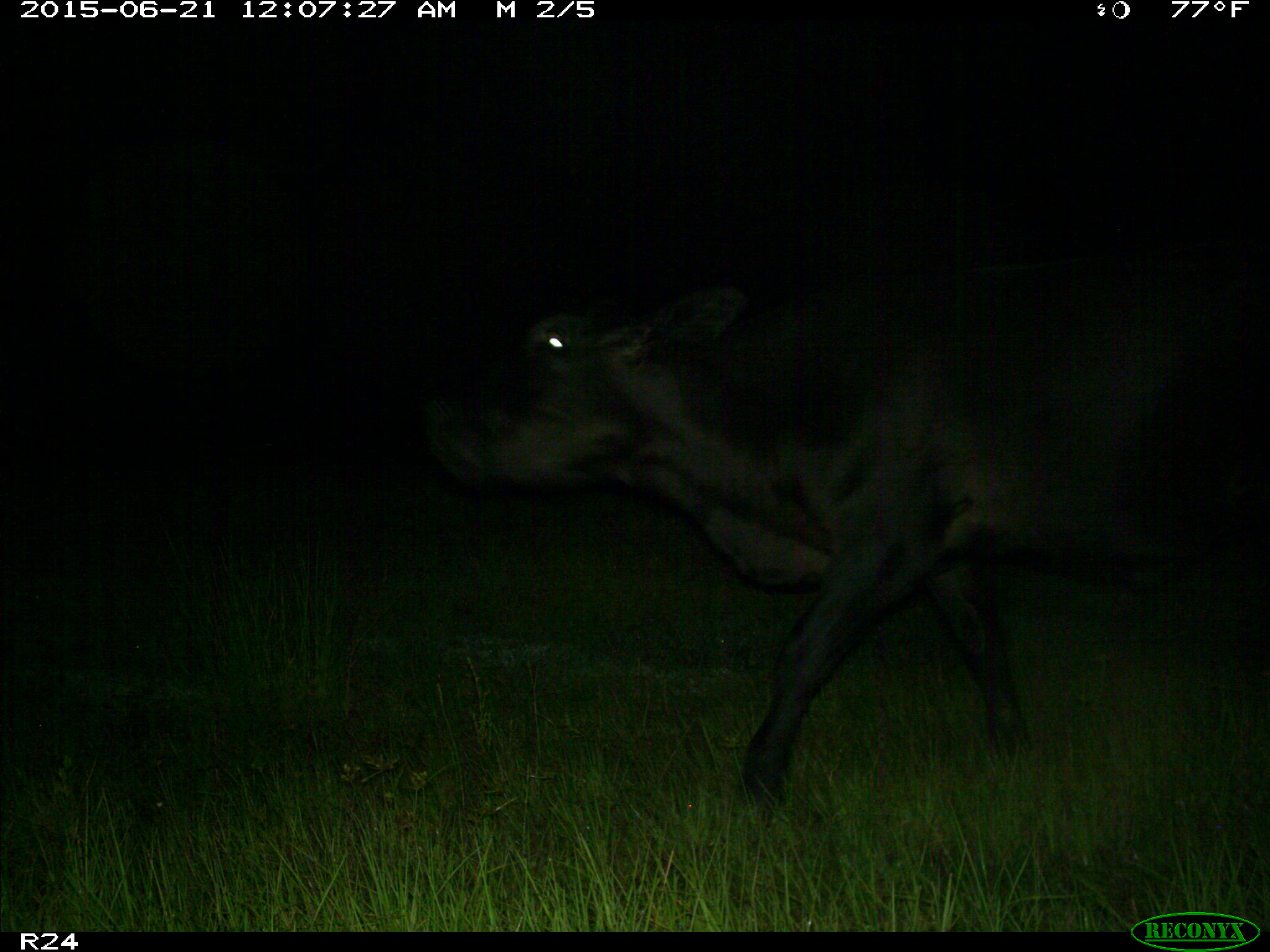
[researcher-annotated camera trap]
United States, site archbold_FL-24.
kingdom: Animalia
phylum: Chordata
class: Mammalia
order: Artiodactyla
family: Bovidae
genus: Bos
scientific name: Bos taurus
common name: domestic cow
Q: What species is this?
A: Bos taurus (domestic cow).